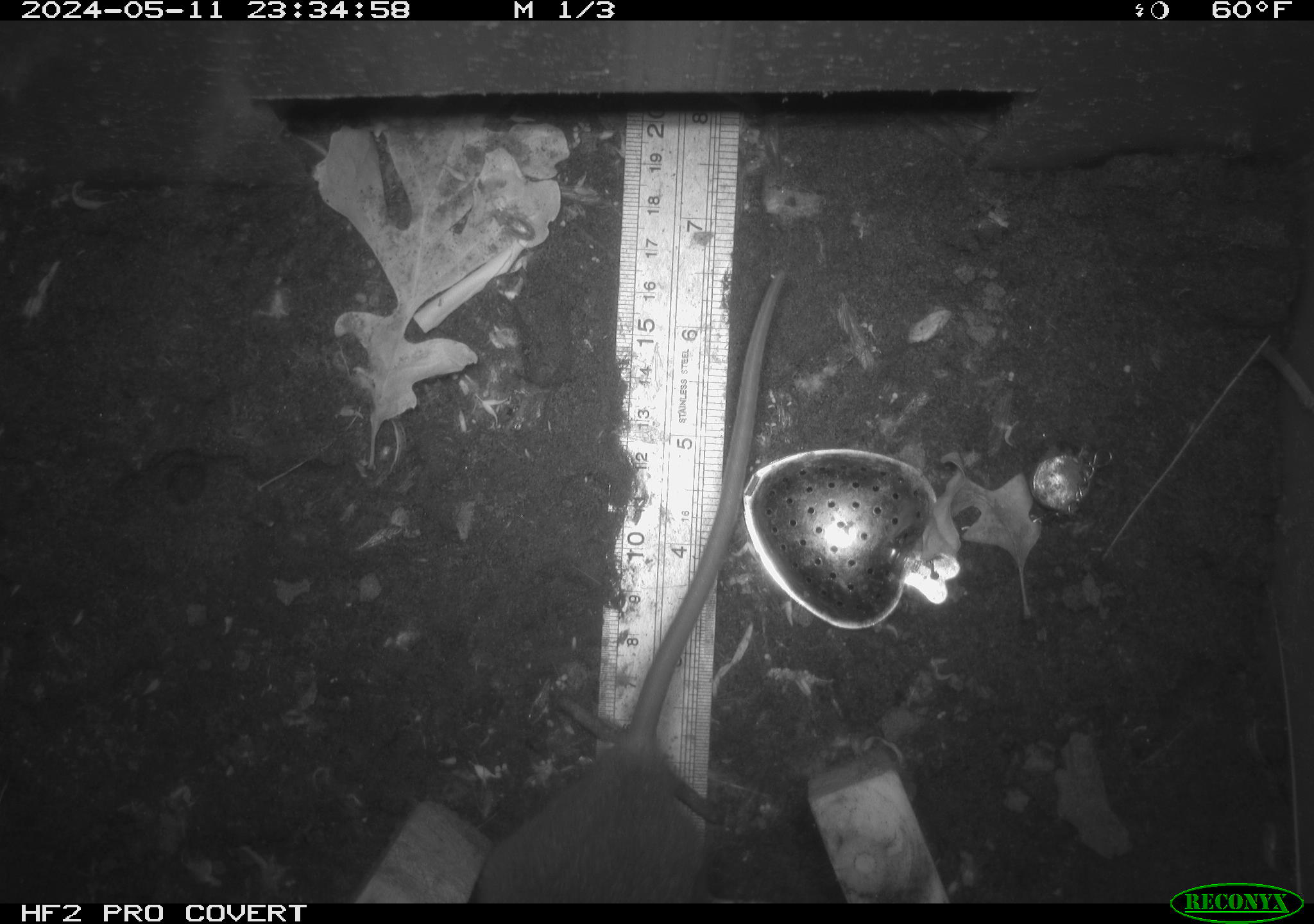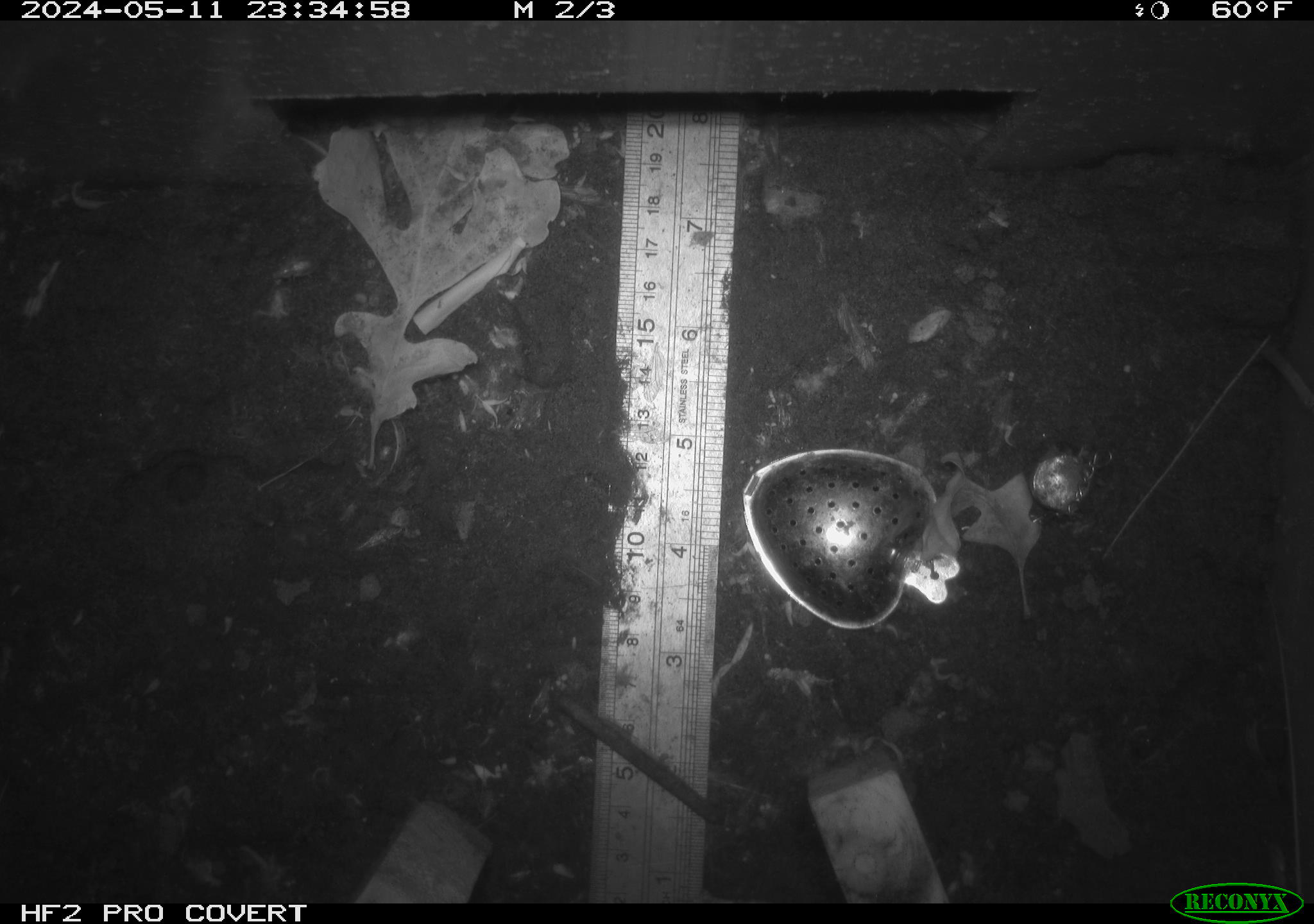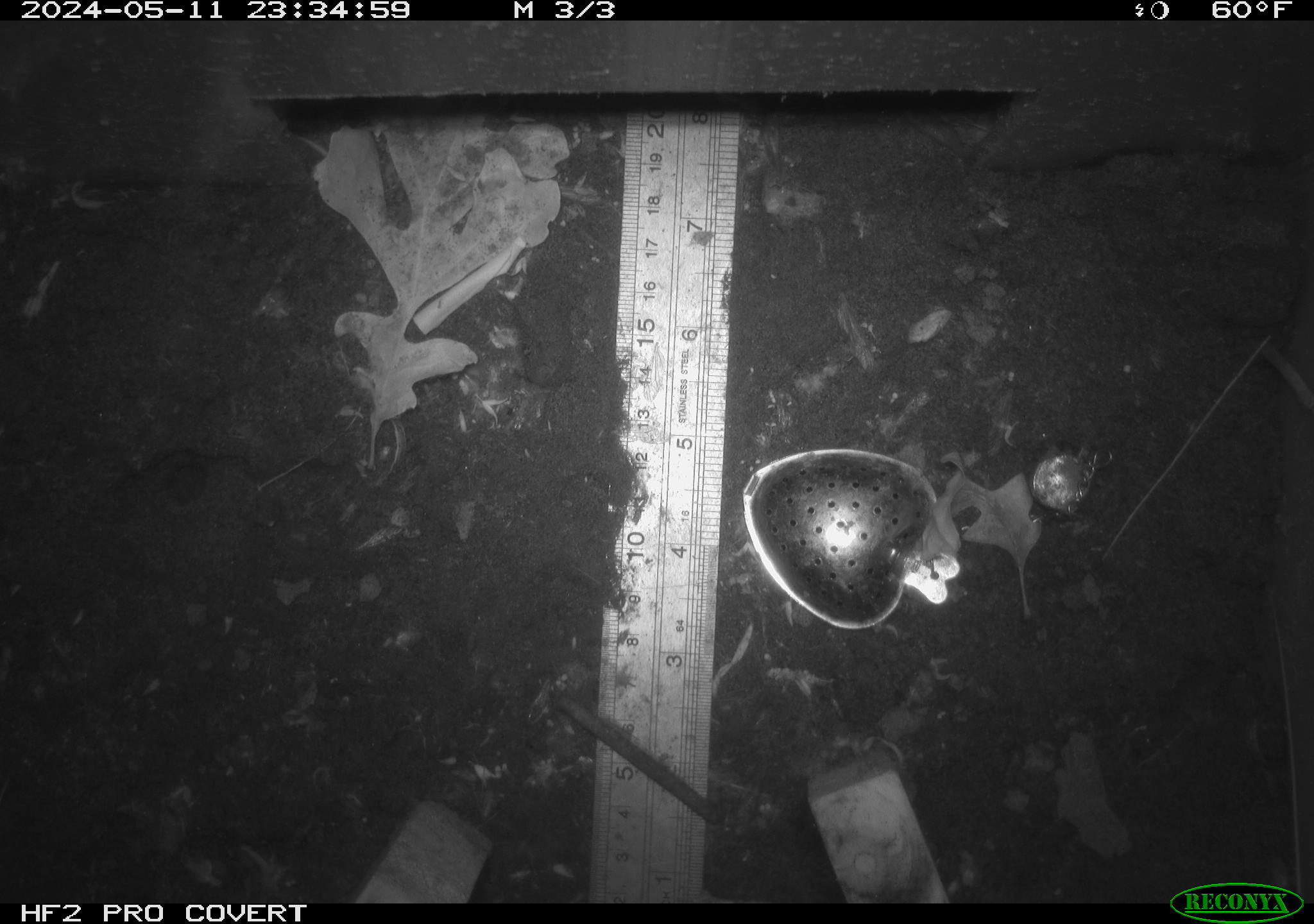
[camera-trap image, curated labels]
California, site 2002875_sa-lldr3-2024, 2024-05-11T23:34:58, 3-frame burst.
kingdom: Animalia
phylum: Chordata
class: Mammalia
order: Rodentia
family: Muridae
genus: Rattus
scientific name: Rattus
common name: rat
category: rattus species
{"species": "rattus species (rat) (Rattus)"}